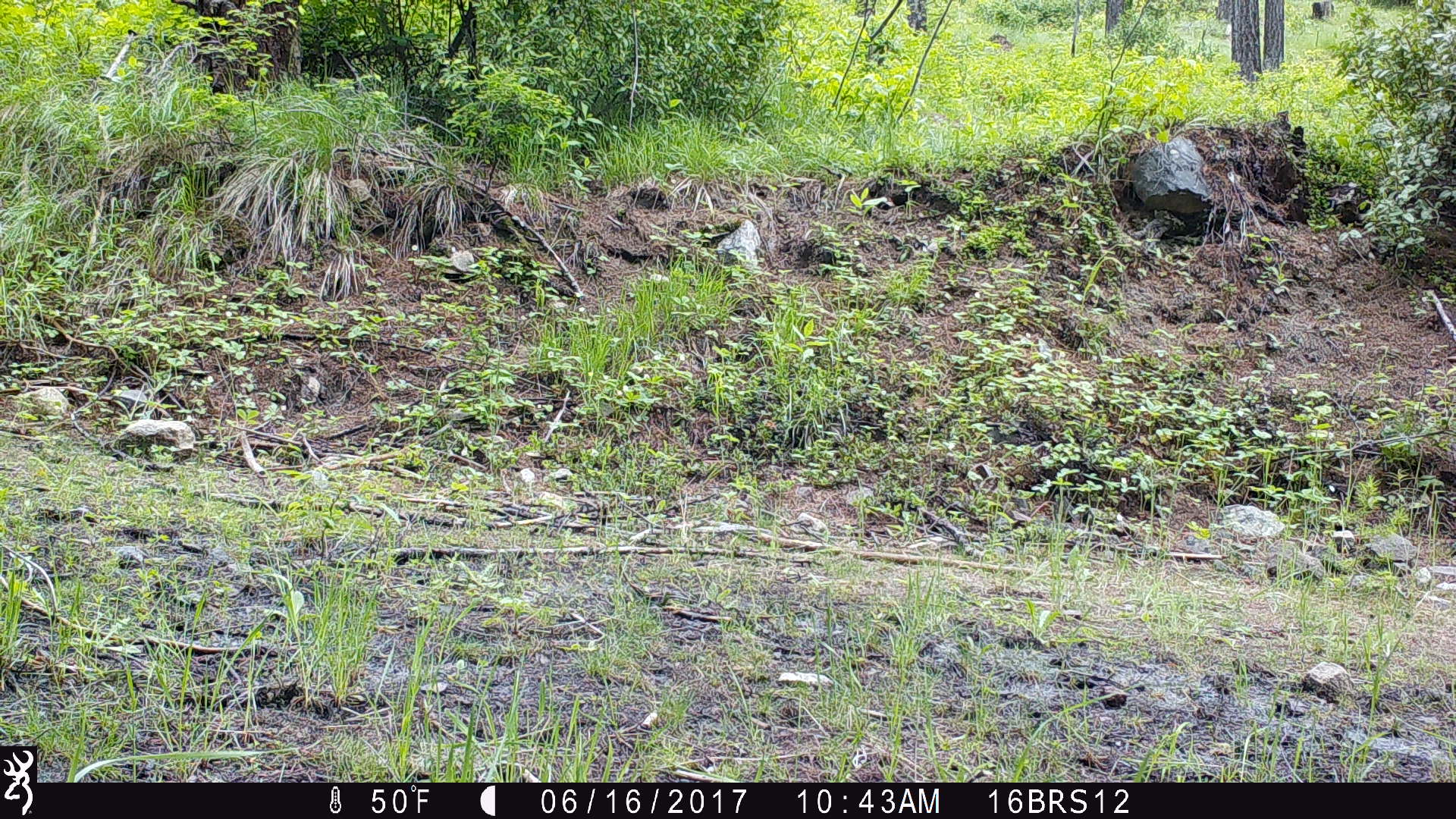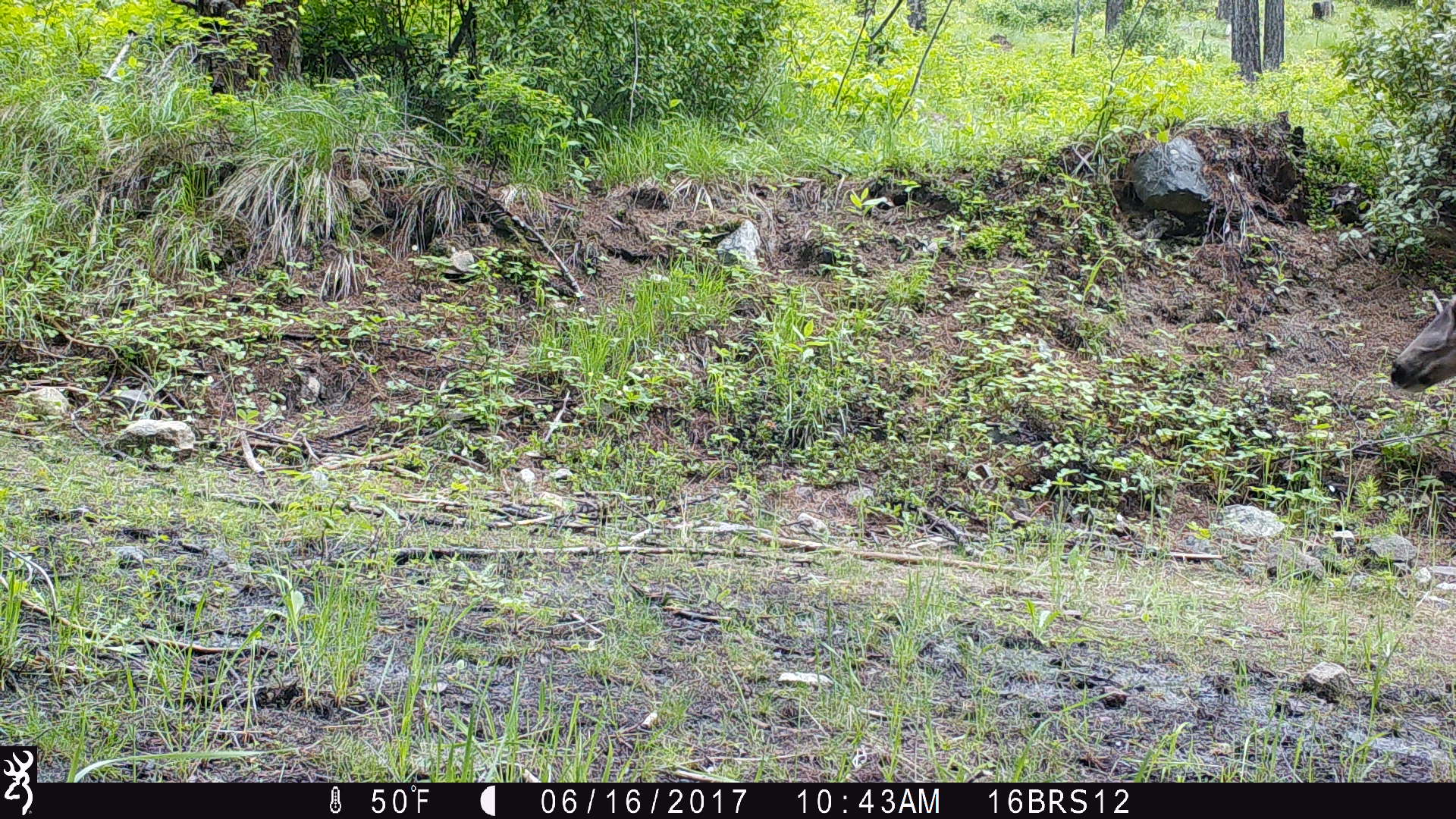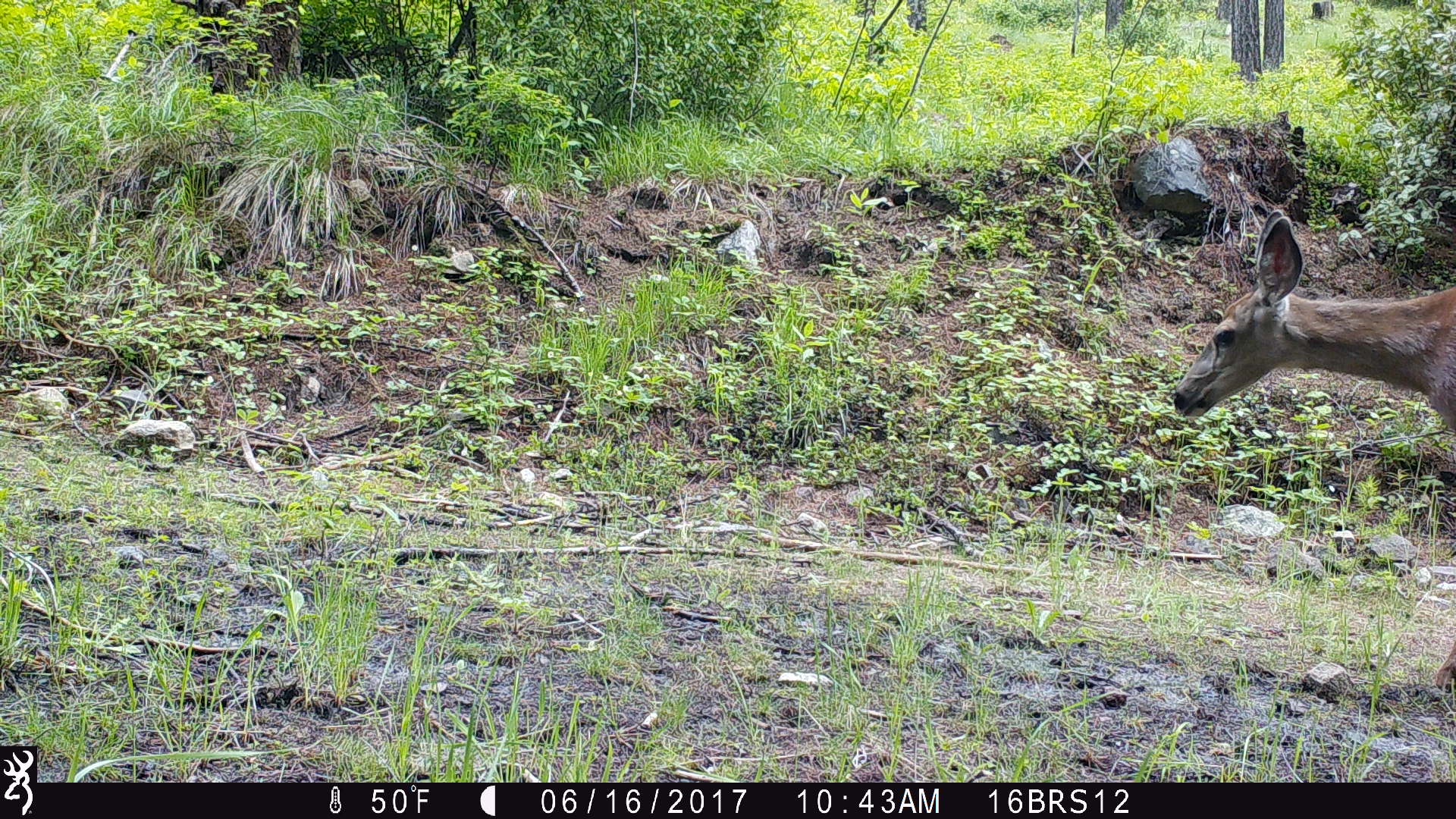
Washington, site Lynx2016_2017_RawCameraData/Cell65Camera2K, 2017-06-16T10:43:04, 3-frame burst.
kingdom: Animalia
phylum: Chordata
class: Mammalia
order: Artiodactyla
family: Cervidae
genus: Odocoileus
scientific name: Odocoileus hemionus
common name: mule deer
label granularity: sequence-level